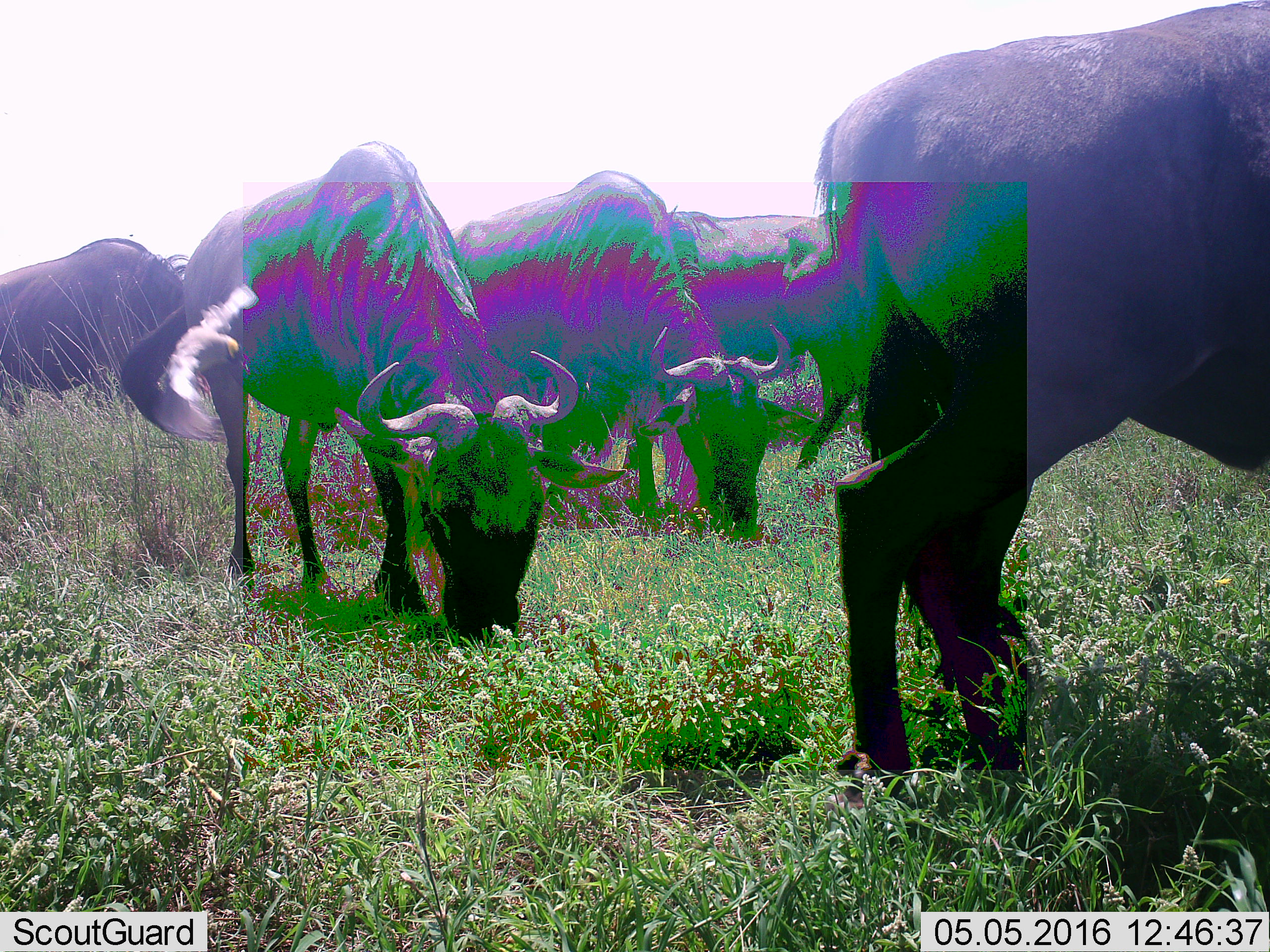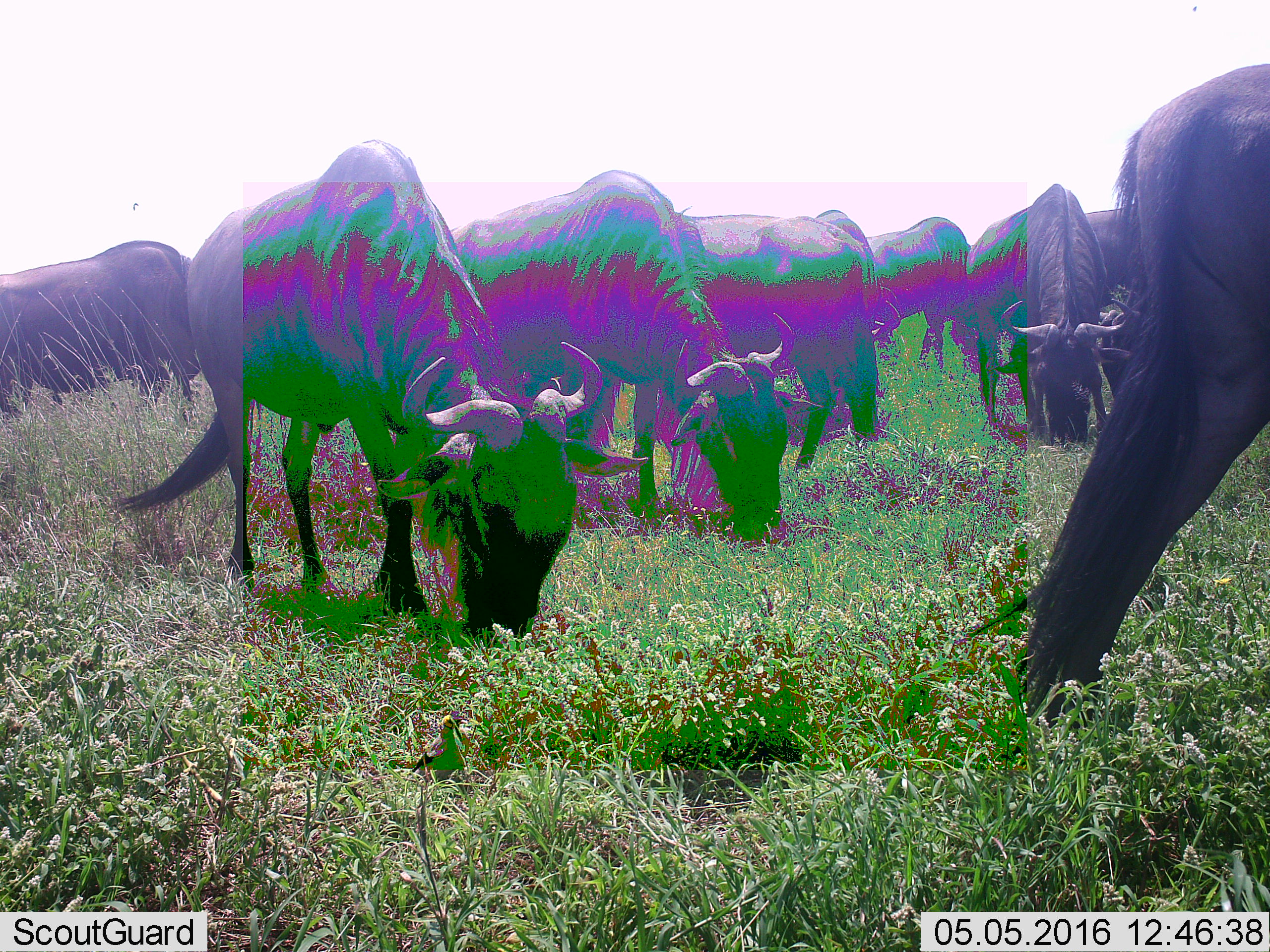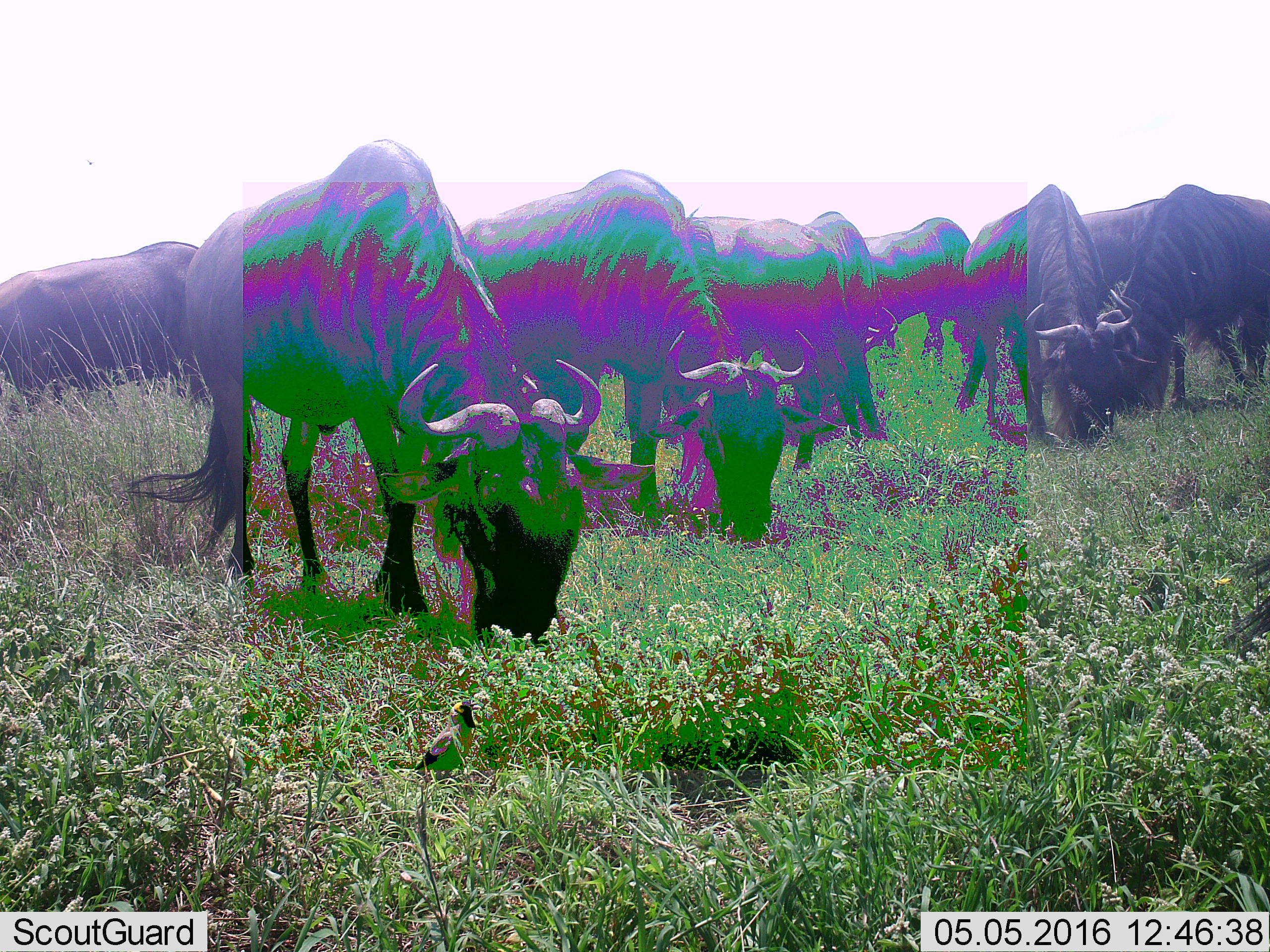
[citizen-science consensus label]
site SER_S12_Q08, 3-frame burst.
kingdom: Animalia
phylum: Chordata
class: Mammalia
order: Artiodactyla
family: Bovidae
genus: Connochaetes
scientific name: Connochaetes taurinus taurinus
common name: blue wildebeest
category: wildebeestblue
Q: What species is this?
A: Wildebeestblue (blue wildebeest) (Connochaetes taurinus taurinus).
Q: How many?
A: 10.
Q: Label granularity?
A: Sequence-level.